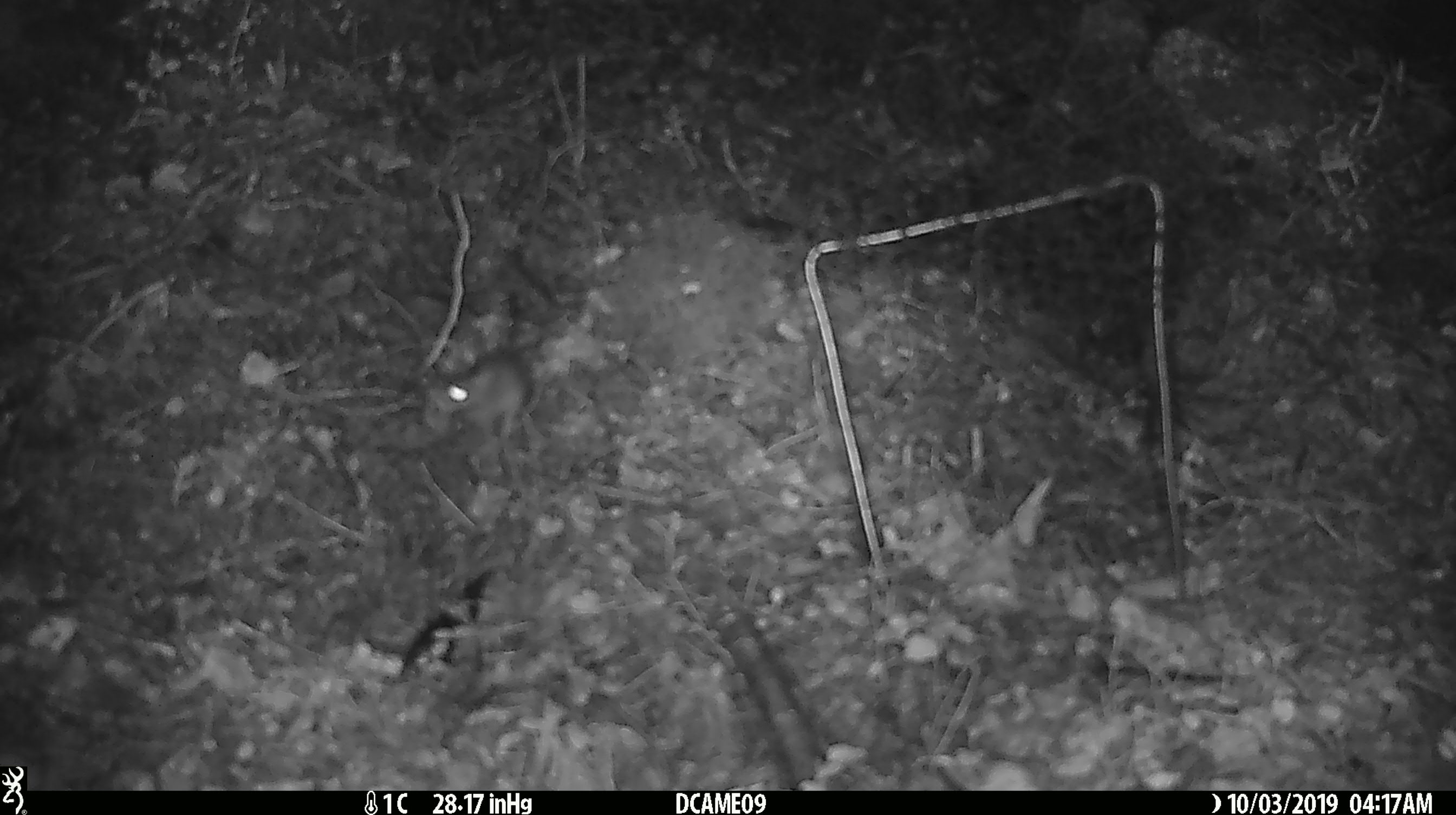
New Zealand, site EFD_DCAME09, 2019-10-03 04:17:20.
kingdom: Animalia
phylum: Chordata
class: Mammalia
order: Rodentia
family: Muridae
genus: Mus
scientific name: Mus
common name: mouse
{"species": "mouse (Mus)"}